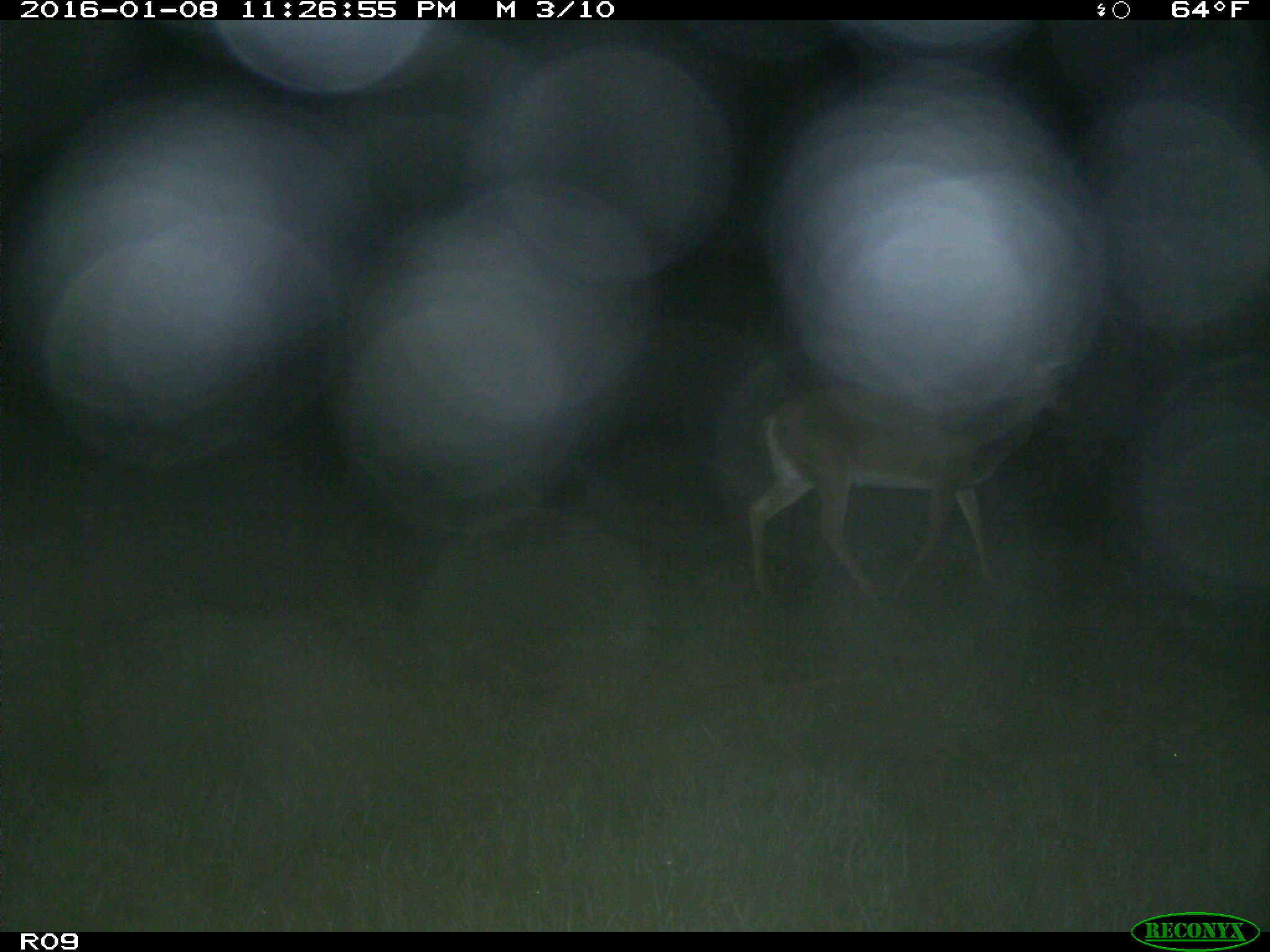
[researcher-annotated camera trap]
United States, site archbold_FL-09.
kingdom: Animalia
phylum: Chordata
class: Mammalia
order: Artiodactyla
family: Cervidae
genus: Odocoileus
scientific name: Odocoileus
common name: deer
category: unidentified deer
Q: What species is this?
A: Unidentified deer (deer) (Odocoileus).